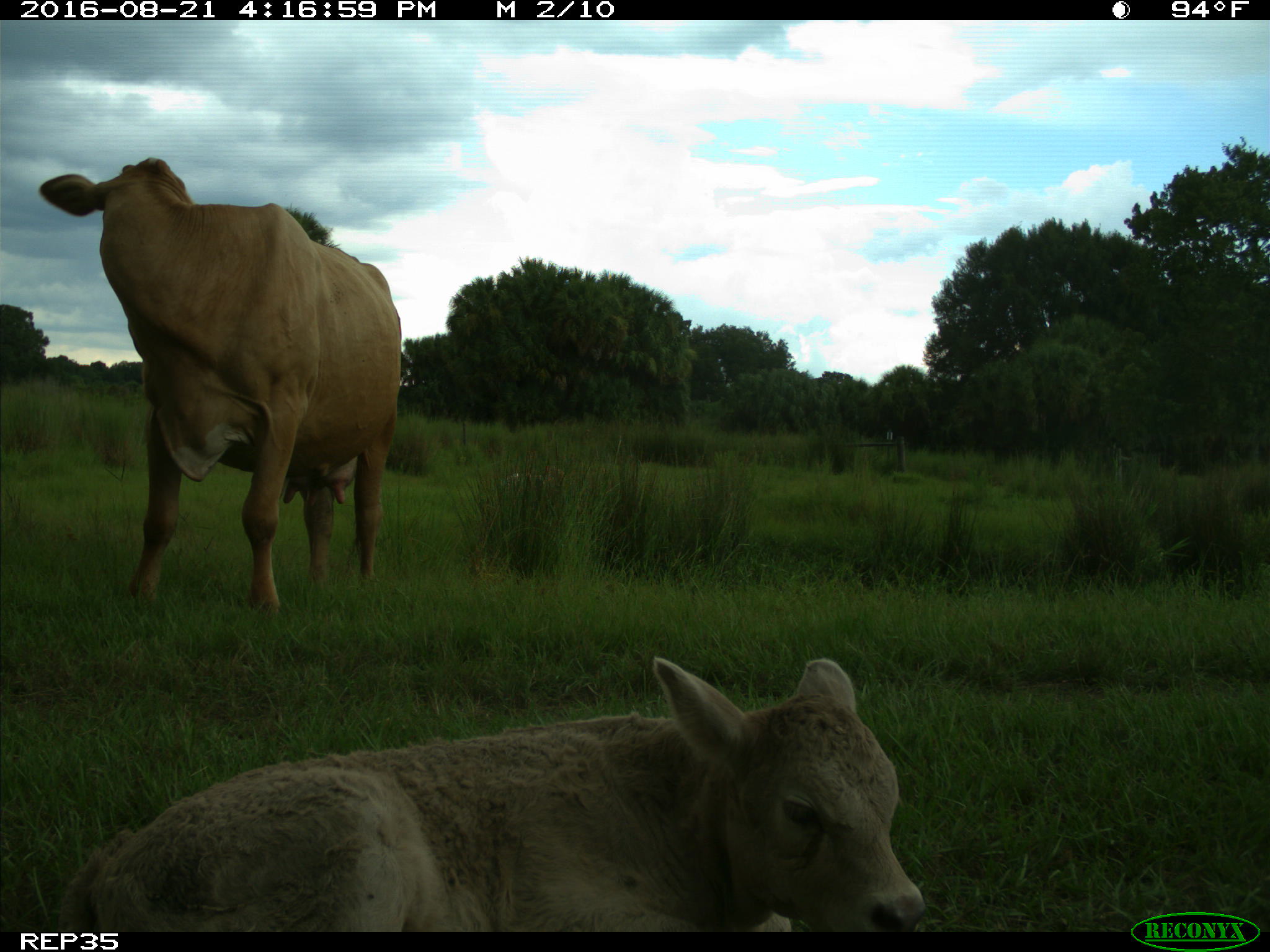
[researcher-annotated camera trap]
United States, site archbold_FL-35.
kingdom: Animalia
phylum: Chordata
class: Mammalia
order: Artiodactyla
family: Bovidae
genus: Bos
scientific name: Bos taurus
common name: domestic cow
Bos taurus (domestic cow).